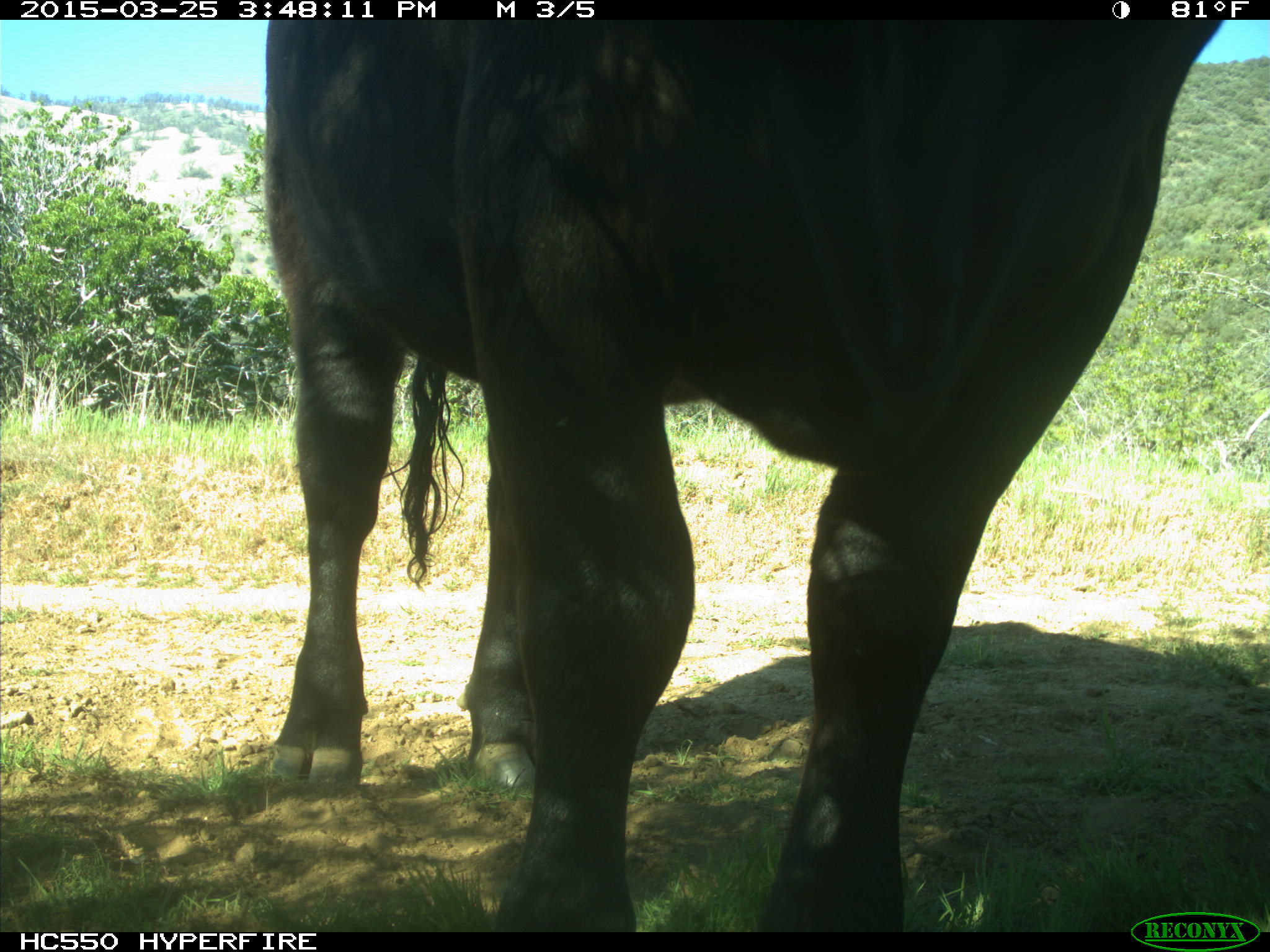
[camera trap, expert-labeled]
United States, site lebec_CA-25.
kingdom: Animalia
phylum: Chordata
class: Mammalia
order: Artiodactyla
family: Bovidae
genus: Bos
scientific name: Bos taurus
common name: domestic cow